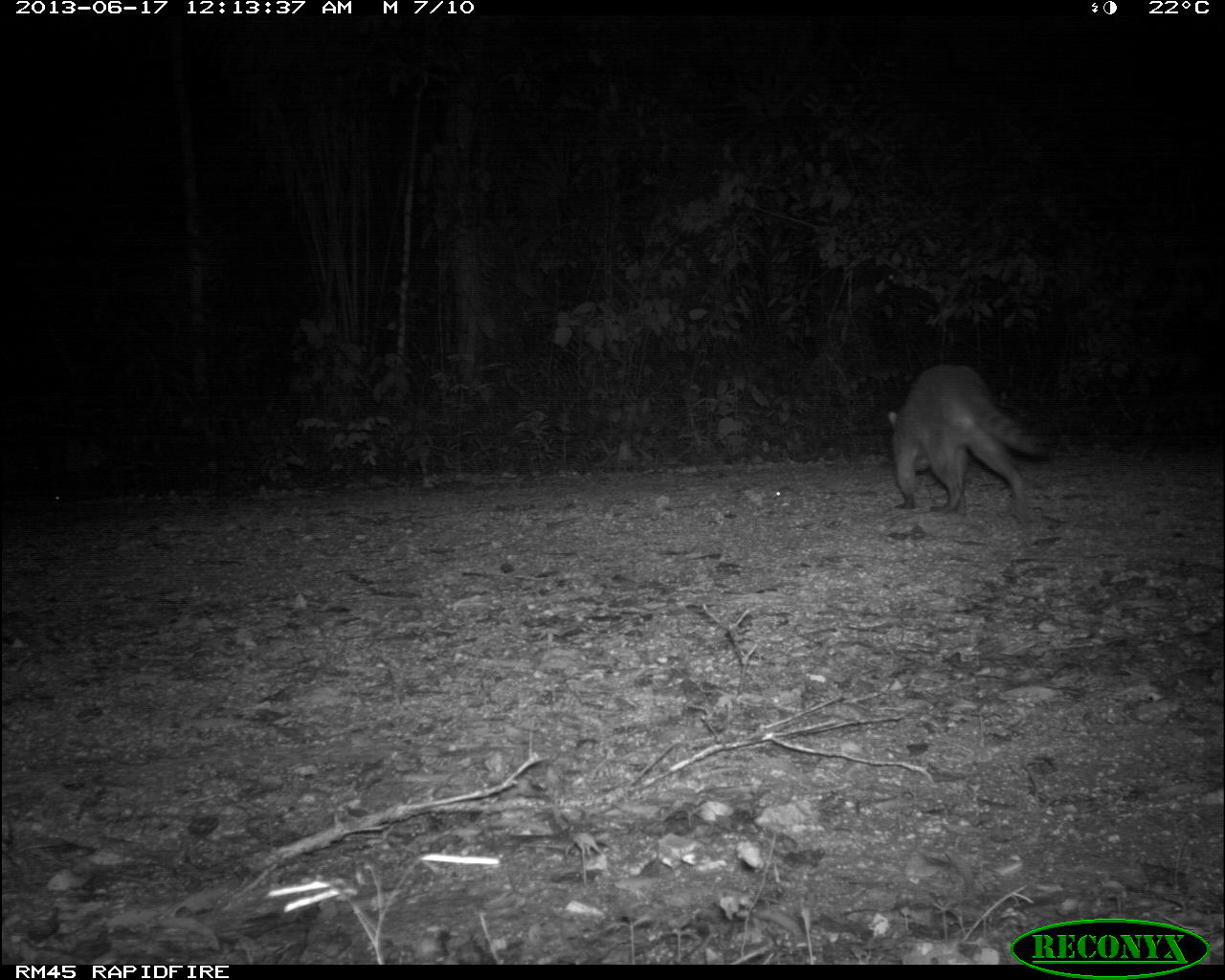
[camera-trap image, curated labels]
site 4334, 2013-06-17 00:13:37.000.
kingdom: Animalia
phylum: Chordata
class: Mammalia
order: Carnivora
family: Procyonidae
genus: Procyon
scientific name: Procyon lotor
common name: common raccoon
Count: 1.